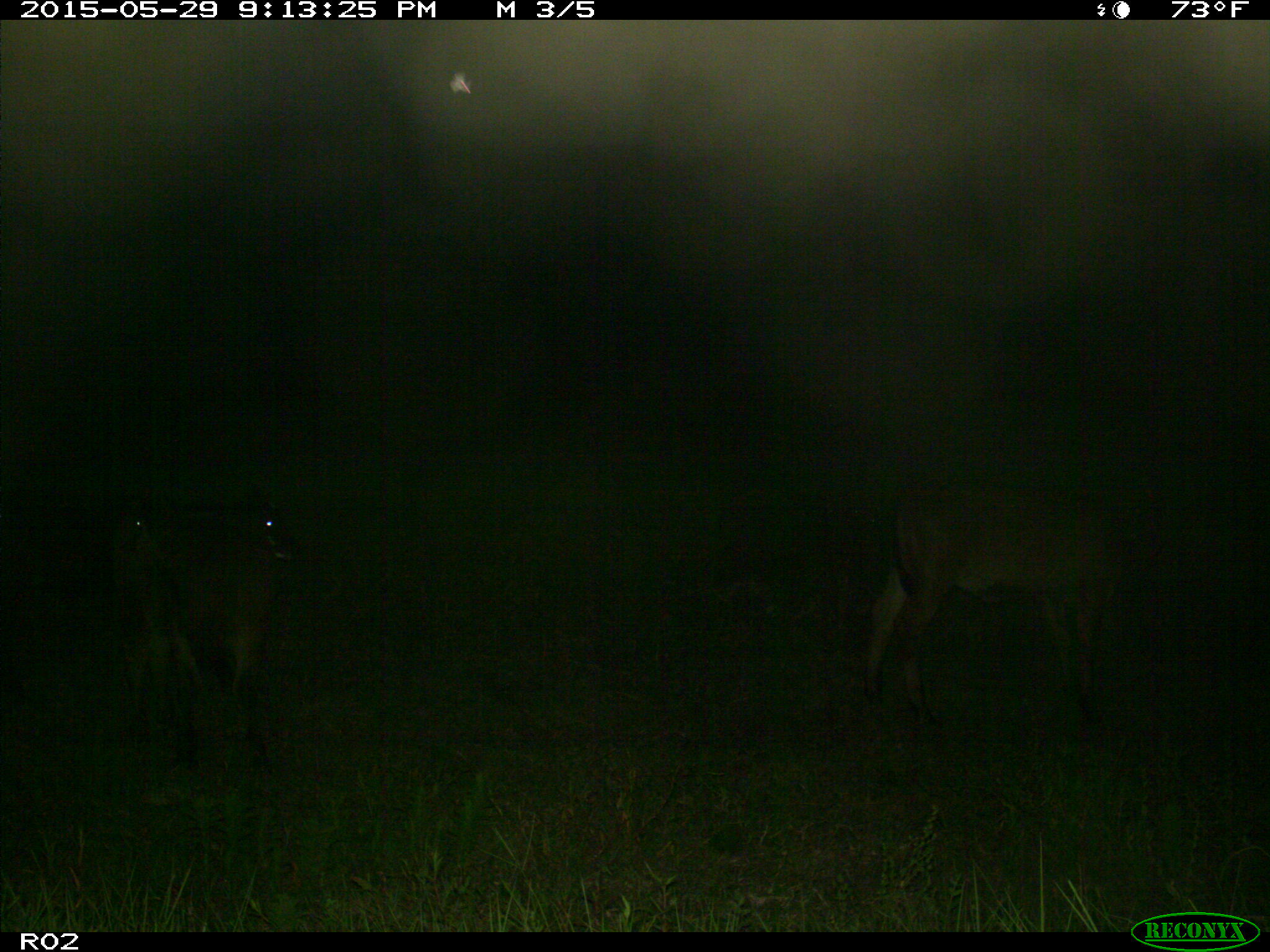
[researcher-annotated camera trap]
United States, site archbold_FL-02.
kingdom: Animalia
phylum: Chordata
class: Mammalia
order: Artiodactyla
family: Bovidae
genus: Bos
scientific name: Bos taurus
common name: domestic cow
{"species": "Bos taurus (domestic cow)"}